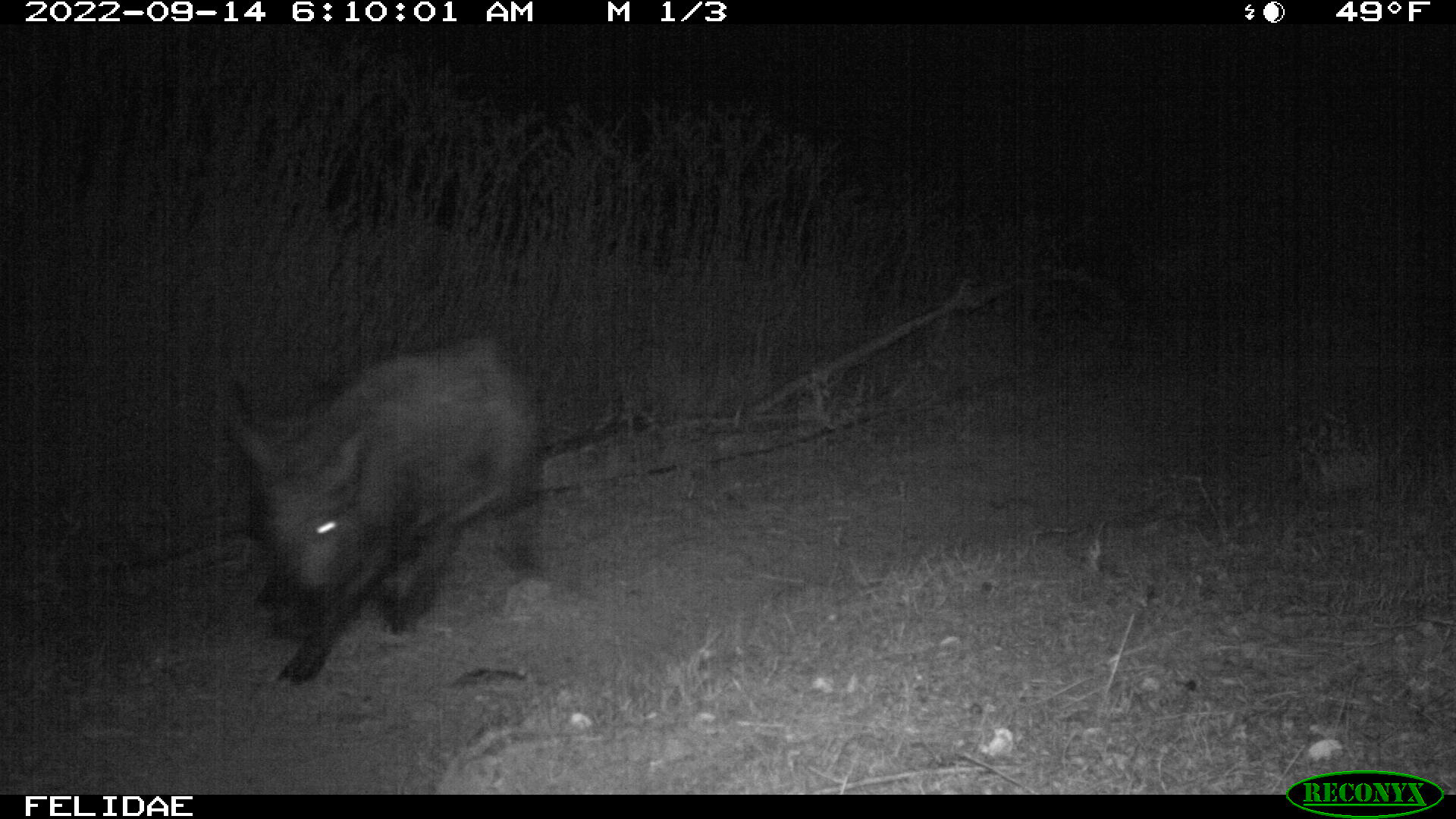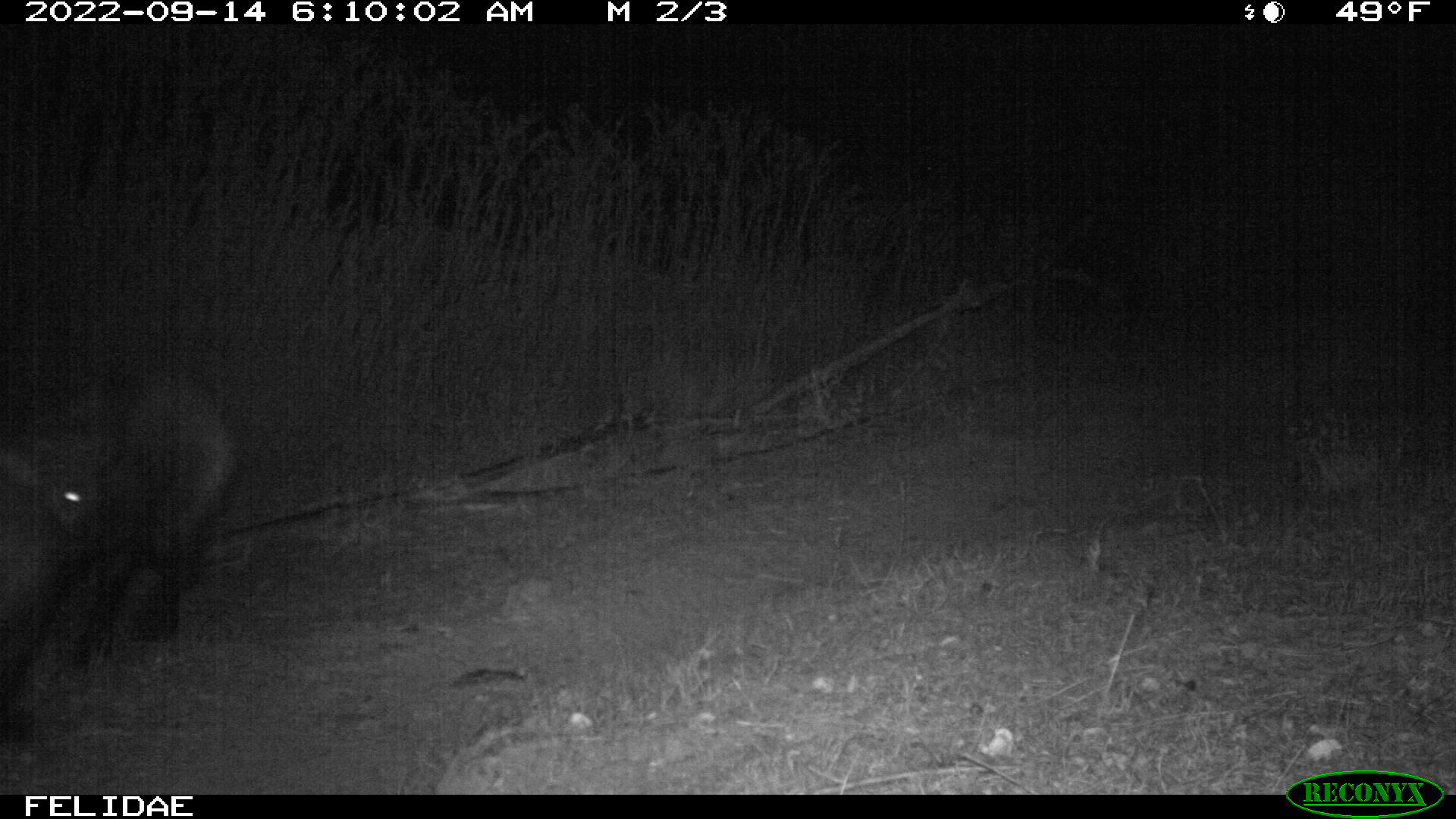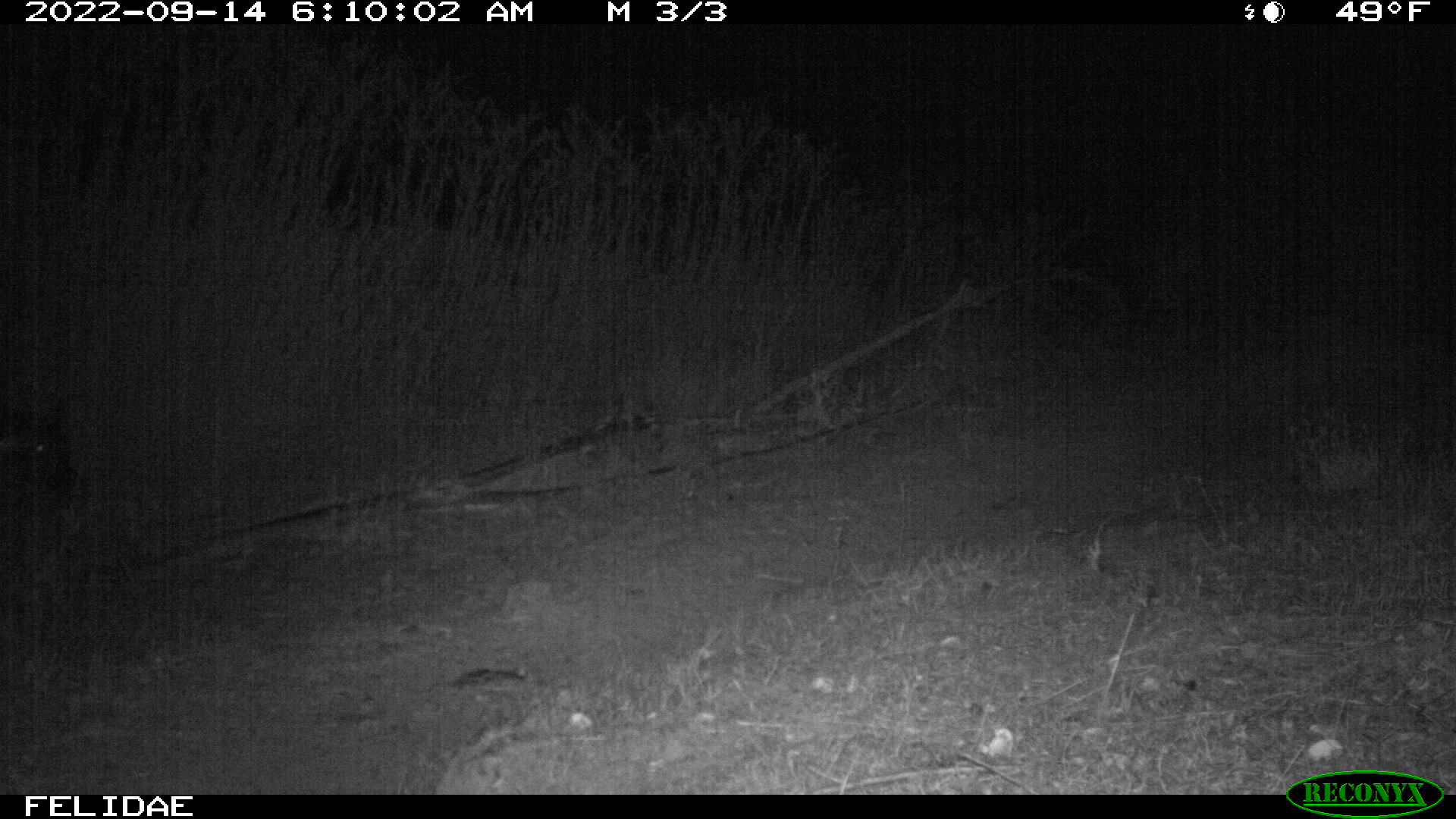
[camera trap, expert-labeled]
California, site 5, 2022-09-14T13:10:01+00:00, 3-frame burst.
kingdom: Animalia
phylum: Chordata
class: Mammalia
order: Artiodactyla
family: Suidae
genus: Sus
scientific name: Sus scrofa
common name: wild boar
Wild boar (Sus scrofa).